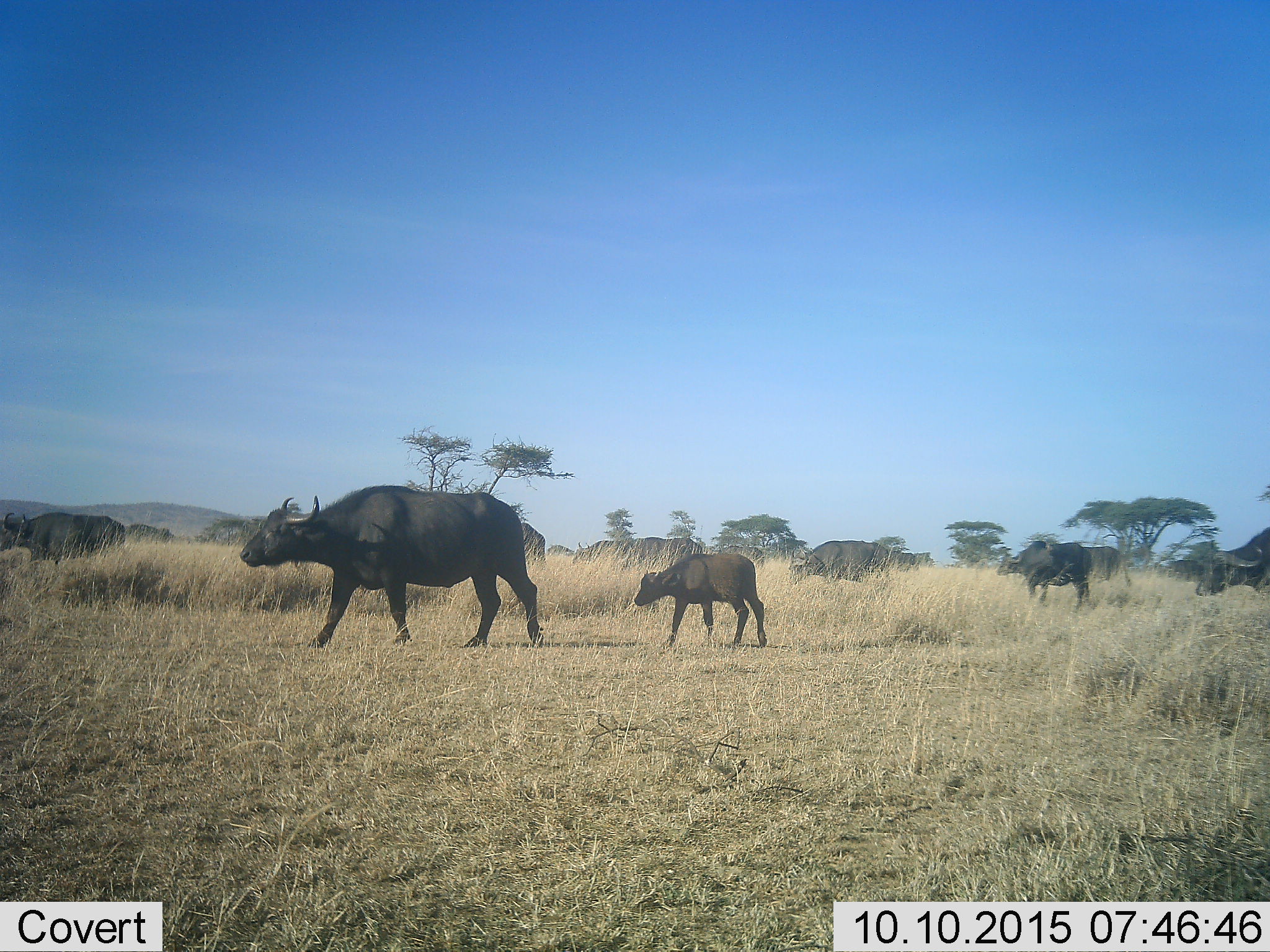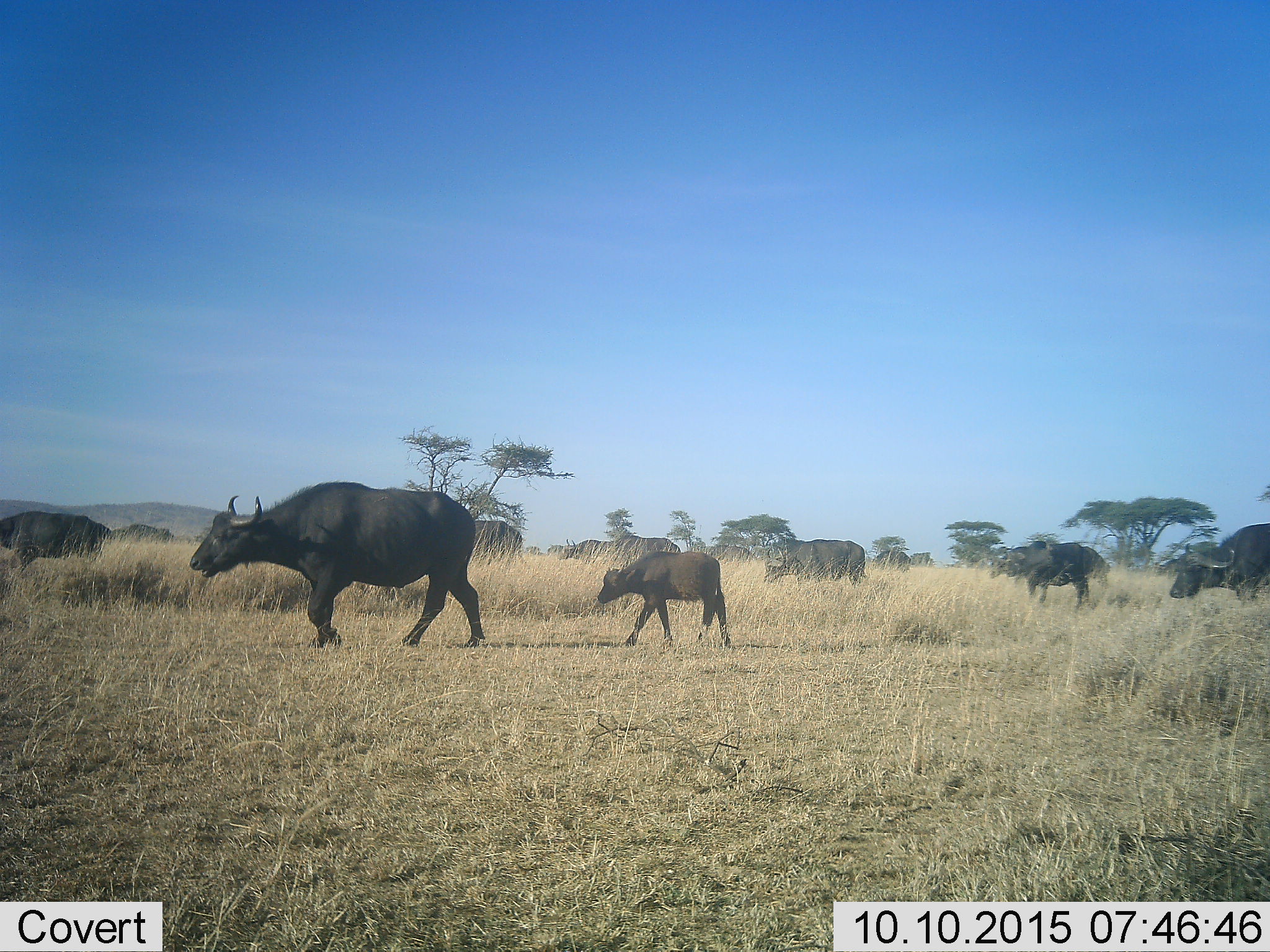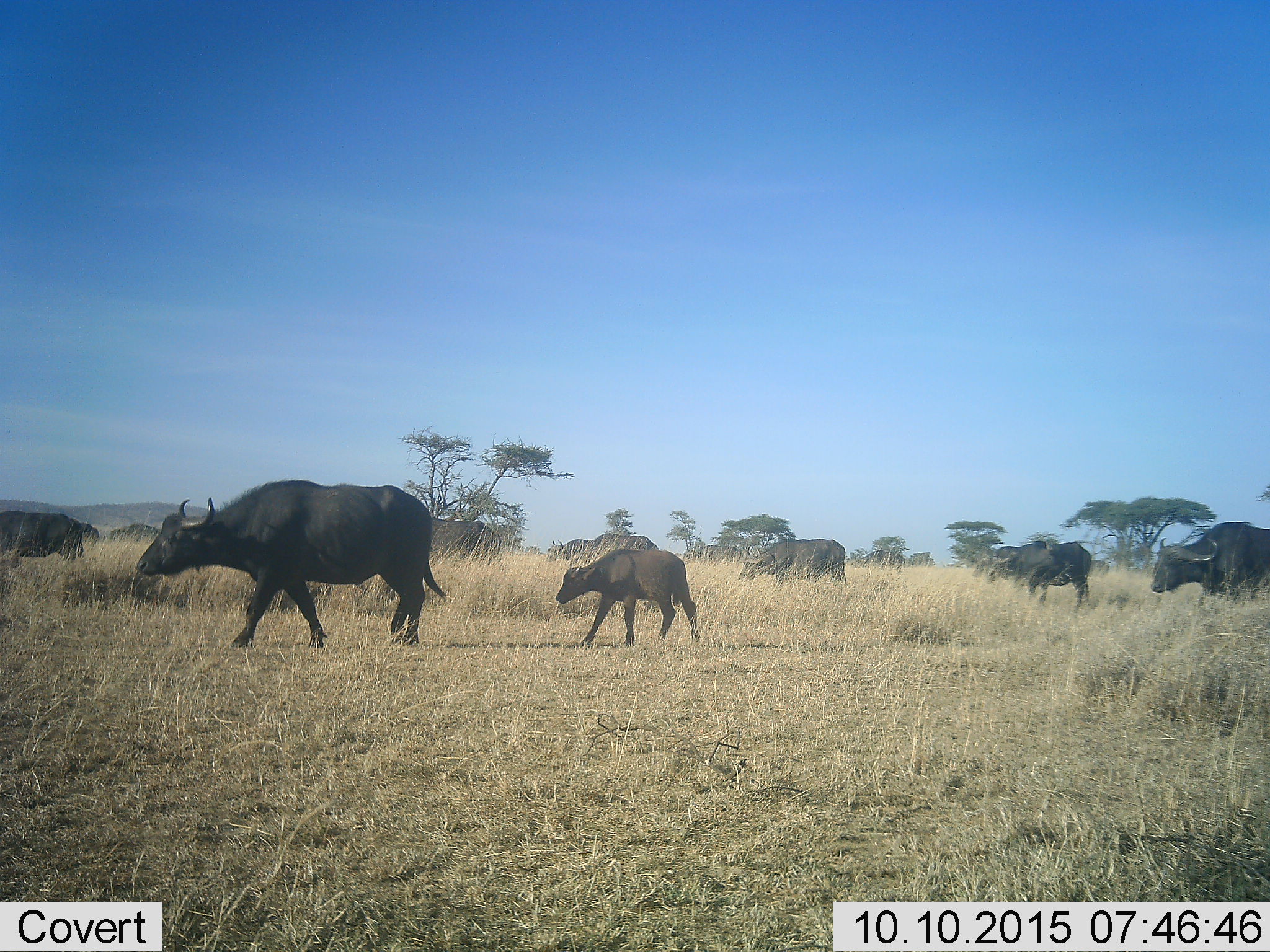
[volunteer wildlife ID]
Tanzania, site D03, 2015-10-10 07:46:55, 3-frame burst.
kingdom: Animalia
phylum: Chordata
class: Mammalia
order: Artiodactyla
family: Bovidae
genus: Syncerus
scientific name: Syncerus caffer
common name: cape buffalo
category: buffalo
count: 11-50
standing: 25%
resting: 0%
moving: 100%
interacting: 6%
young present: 94%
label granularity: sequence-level